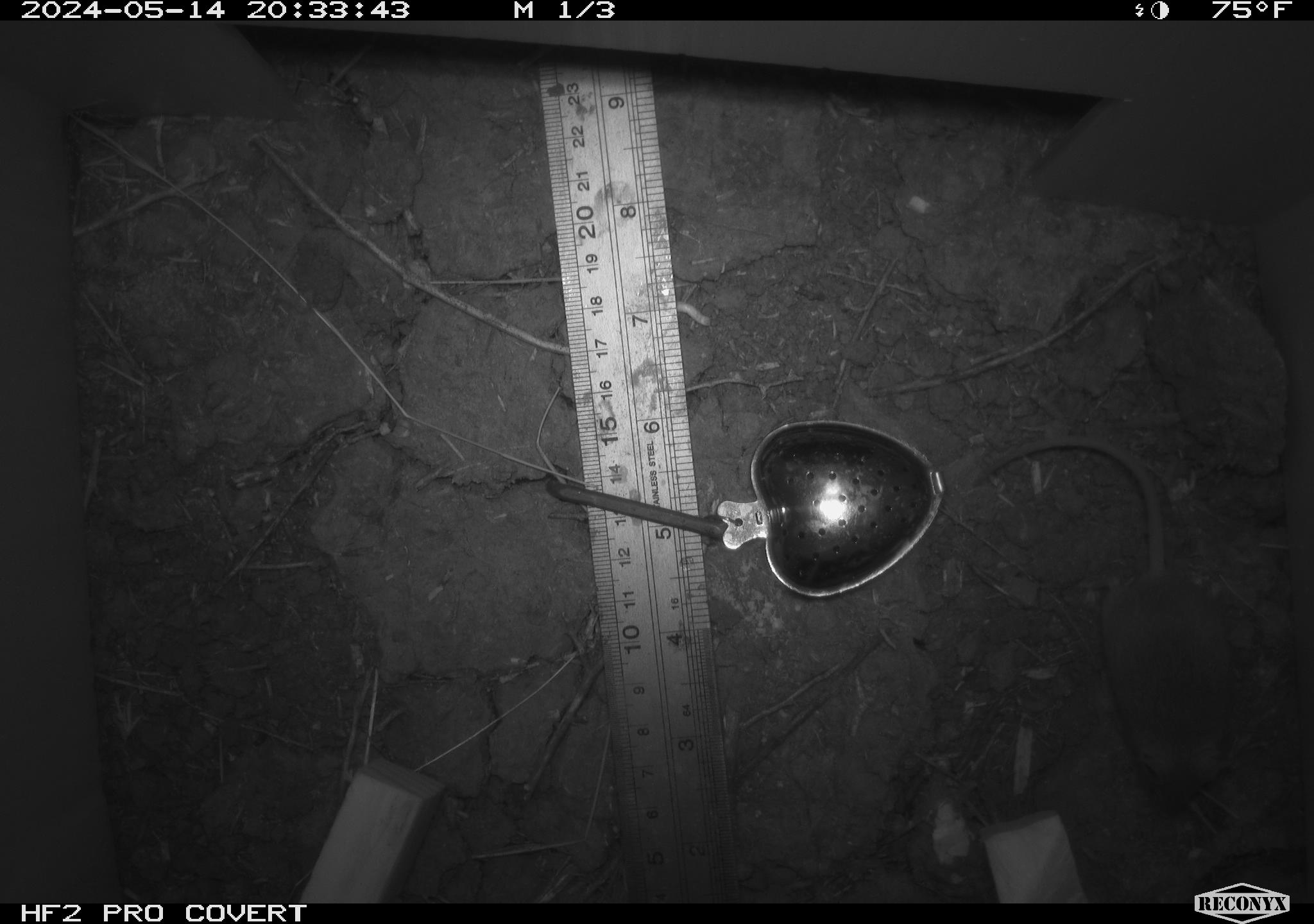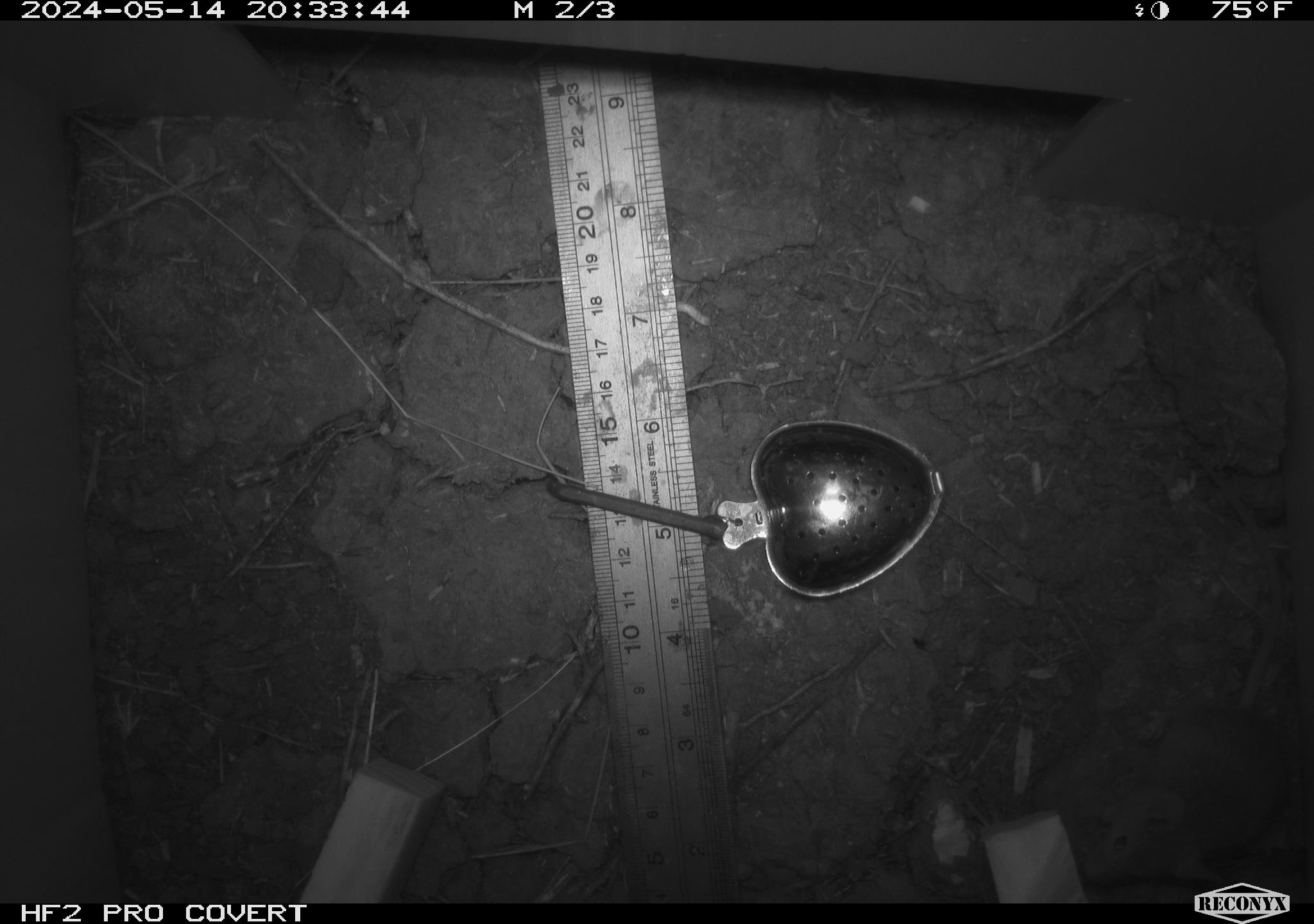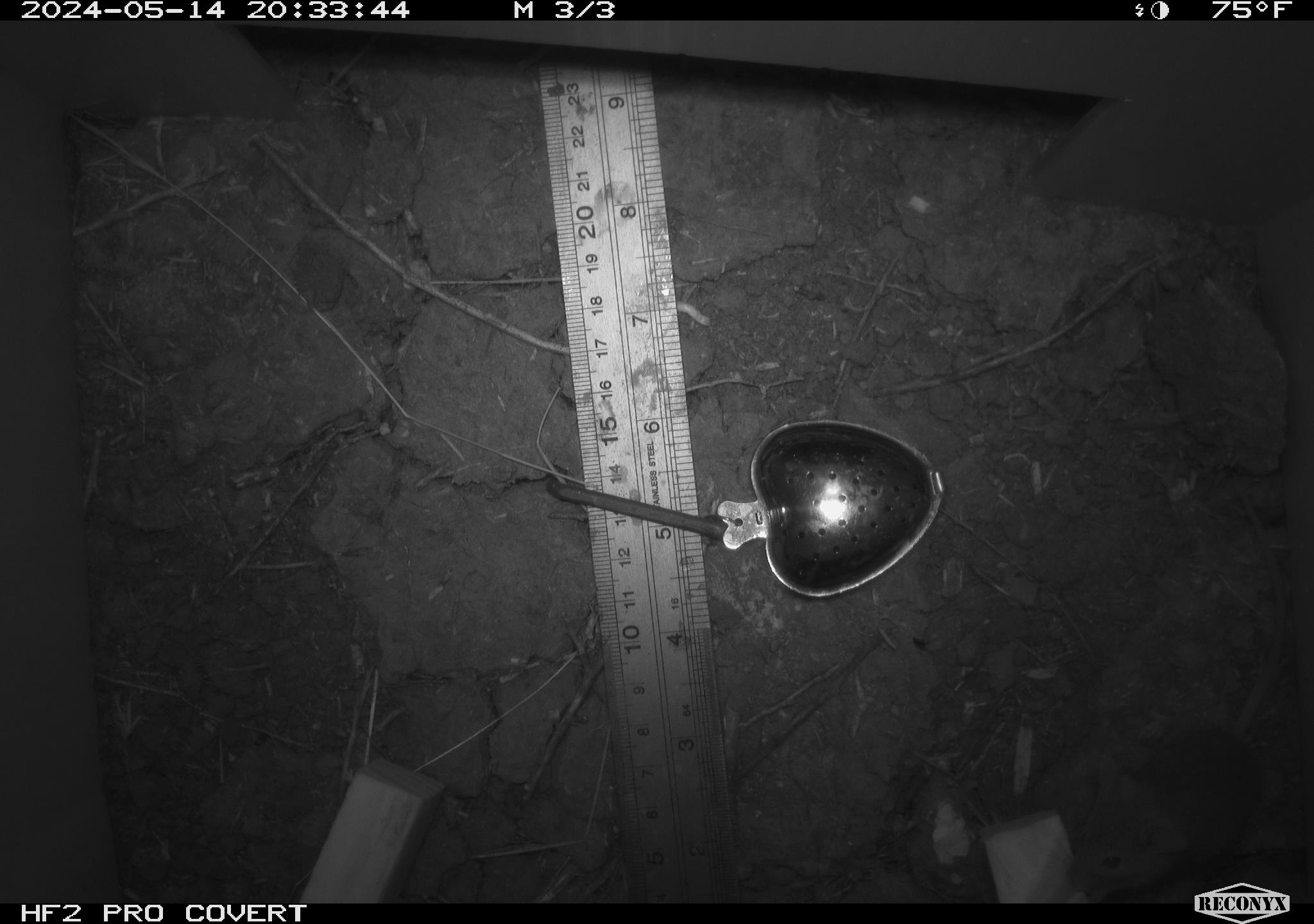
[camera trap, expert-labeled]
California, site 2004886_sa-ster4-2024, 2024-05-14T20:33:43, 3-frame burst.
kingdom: Animalia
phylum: Chordata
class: Mammalia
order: Rodentia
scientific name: Rodentia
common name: mouse species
Mouse species (Rodentia).